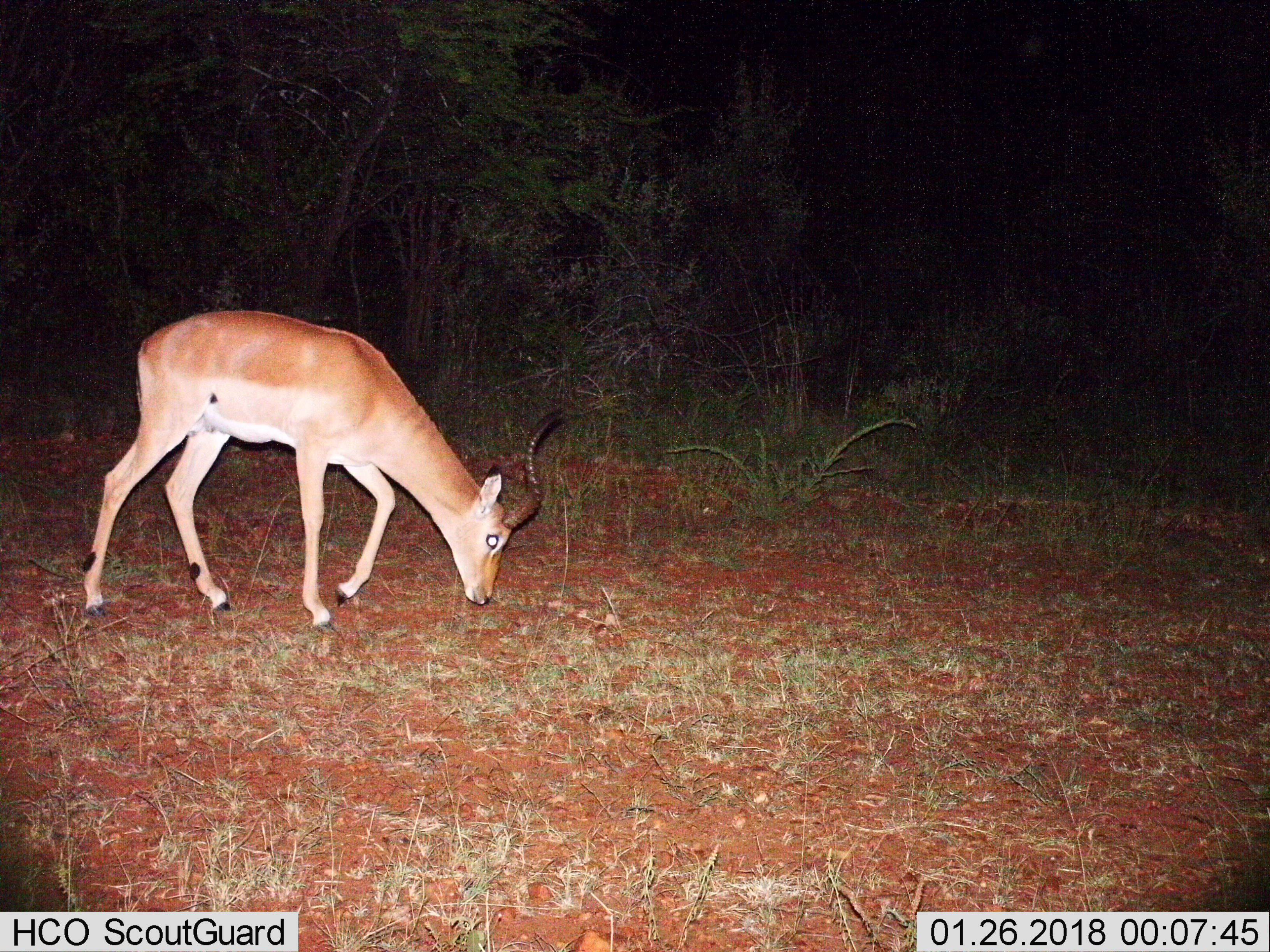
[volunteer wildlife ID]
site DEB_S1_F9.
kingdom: Animalia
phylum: Chordata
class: Mammalia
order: Artiodactyla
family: Bovidae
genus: Aepyceros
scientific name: Aepyceros melampus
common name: impala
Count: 1.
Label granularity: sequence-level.